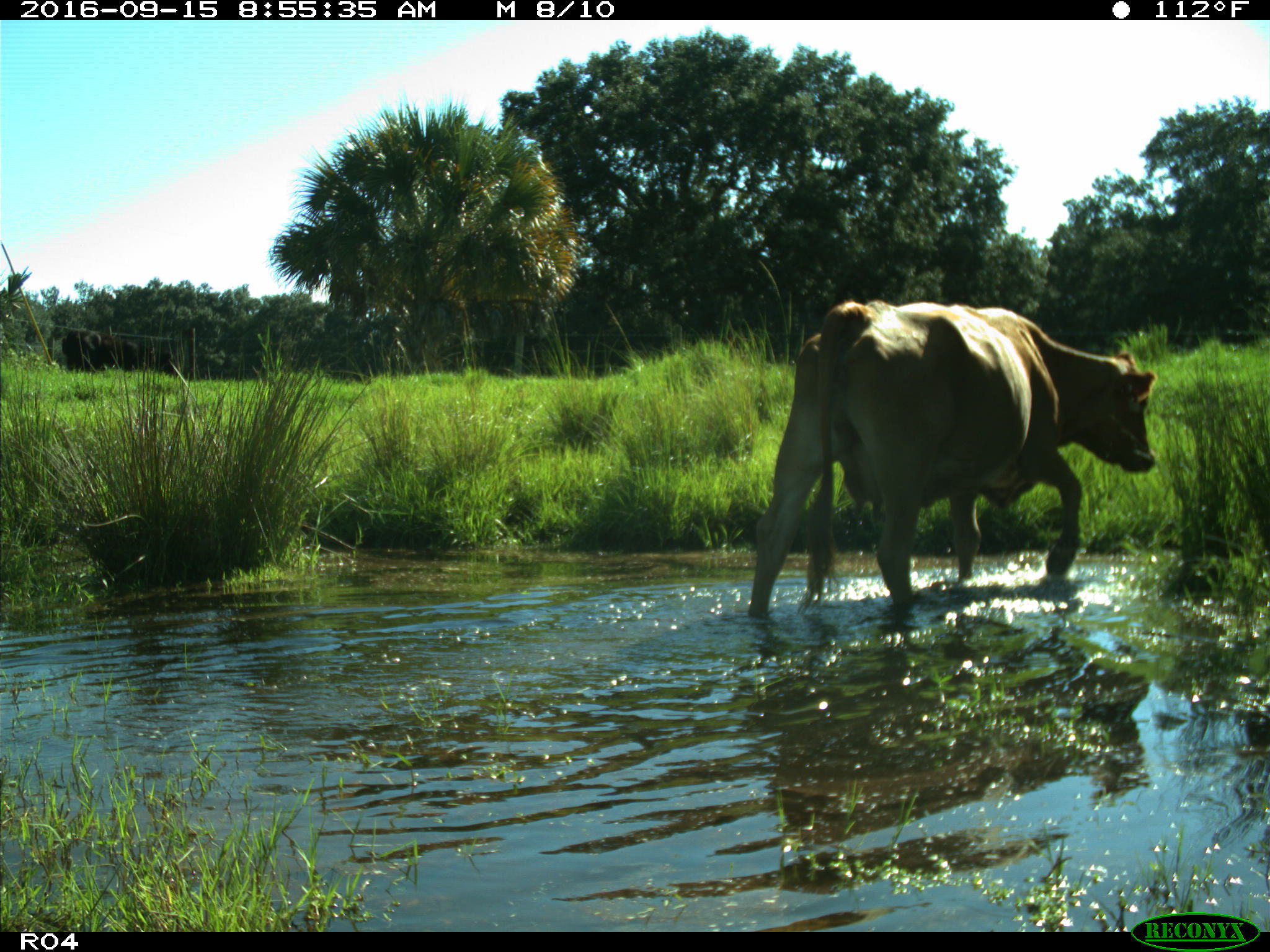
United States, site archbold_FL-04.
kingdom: Animalia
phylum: Chordata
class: Mammalia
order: Artiodactyla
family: Bovidae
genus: Bos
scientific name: Bos taurus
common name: domestic cow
Bos taurus (domestic cow).